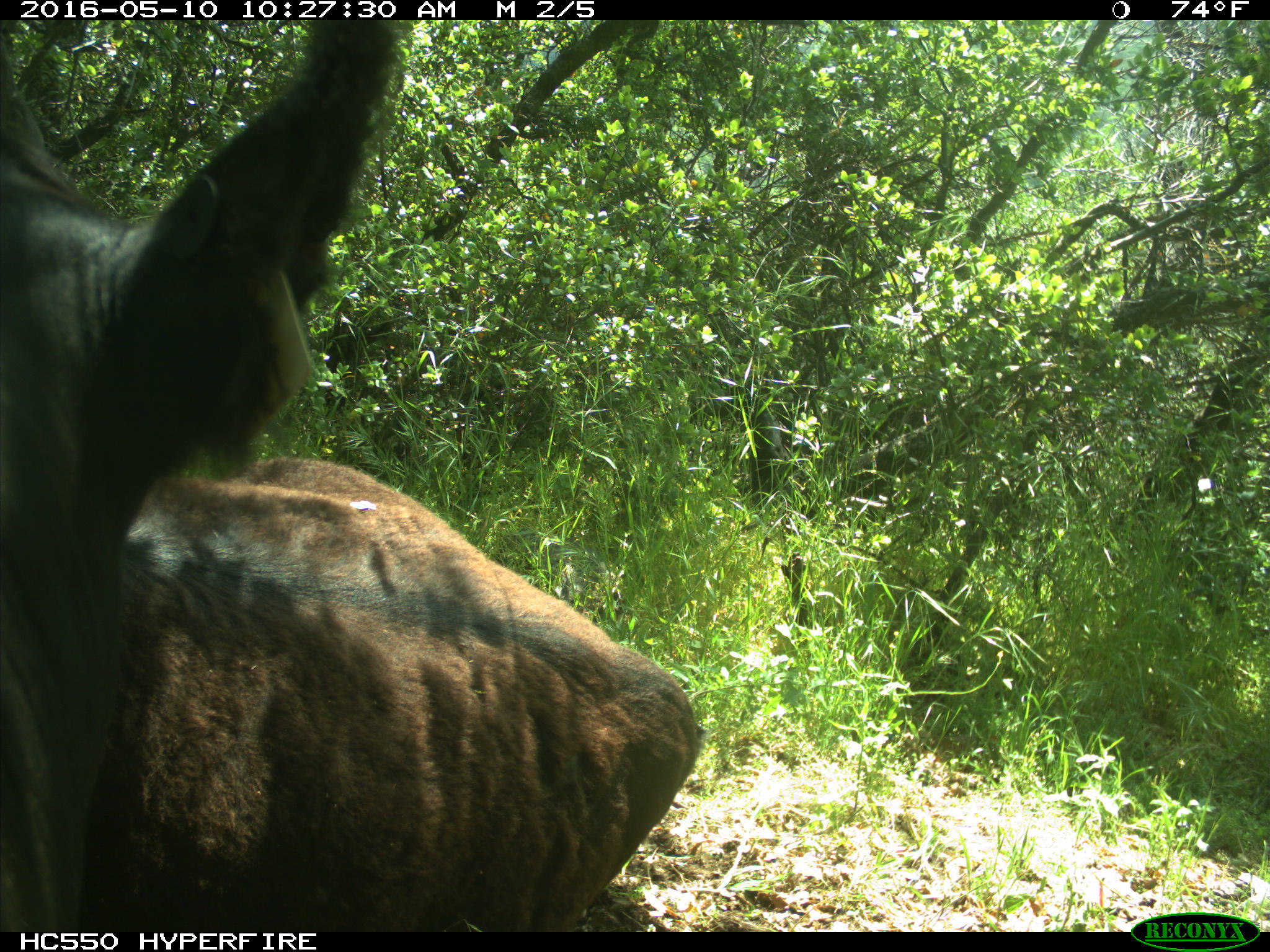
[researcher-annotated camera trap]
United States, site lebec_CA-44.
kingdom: Animalia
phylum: Chordata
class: Mammalia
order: Artiodactyla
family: Bovidae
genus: Bos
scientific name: Bos taurus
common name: domestic cow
Bos taurus (domestic cow).